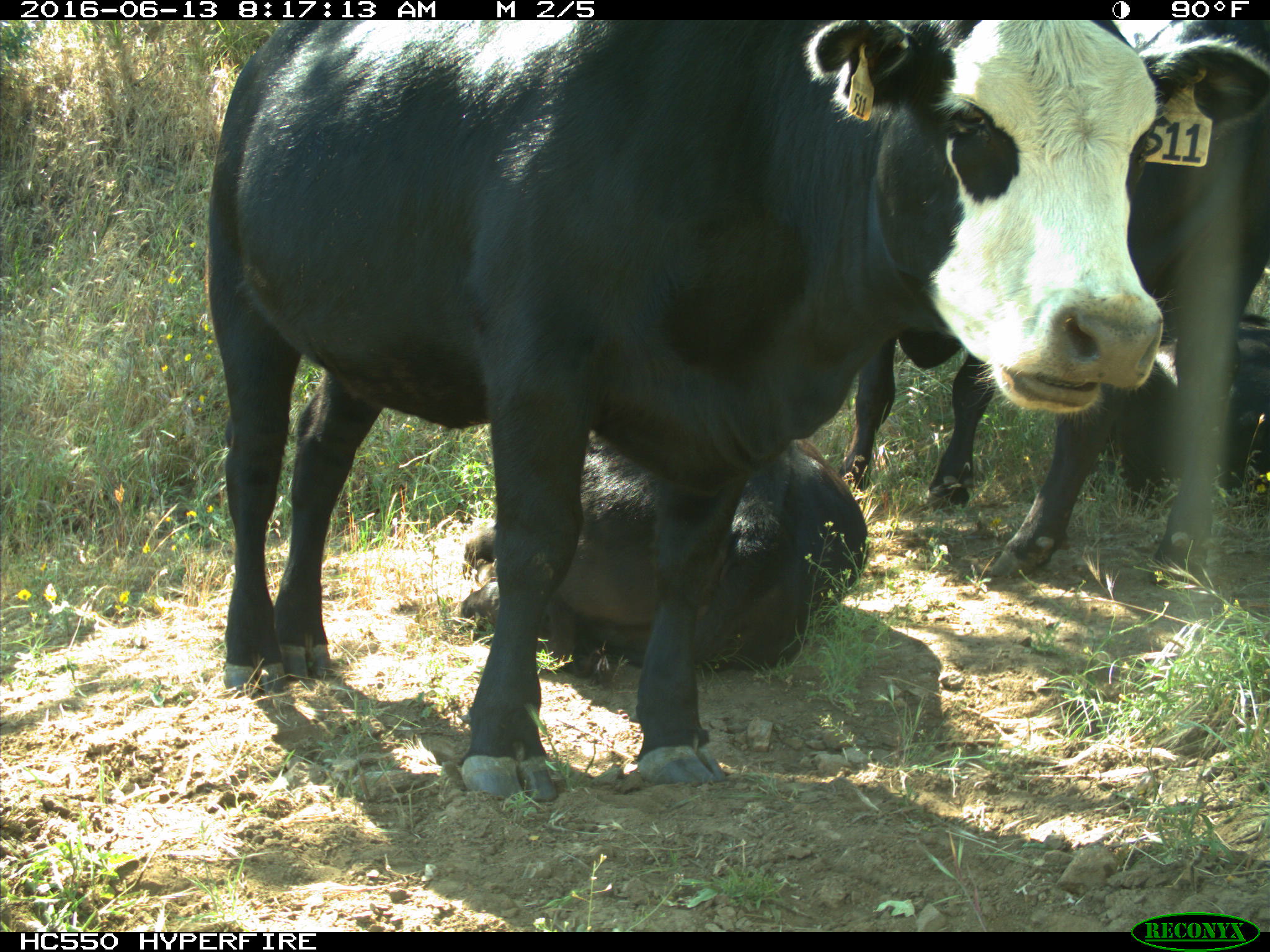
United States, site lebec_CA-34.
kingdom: Animalia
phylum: Chordata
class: Mammalia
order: Artiodactyla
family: Bovidae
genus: Bos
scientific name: Bos taurus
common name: domestic cow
Bos taurus (domestic cow).